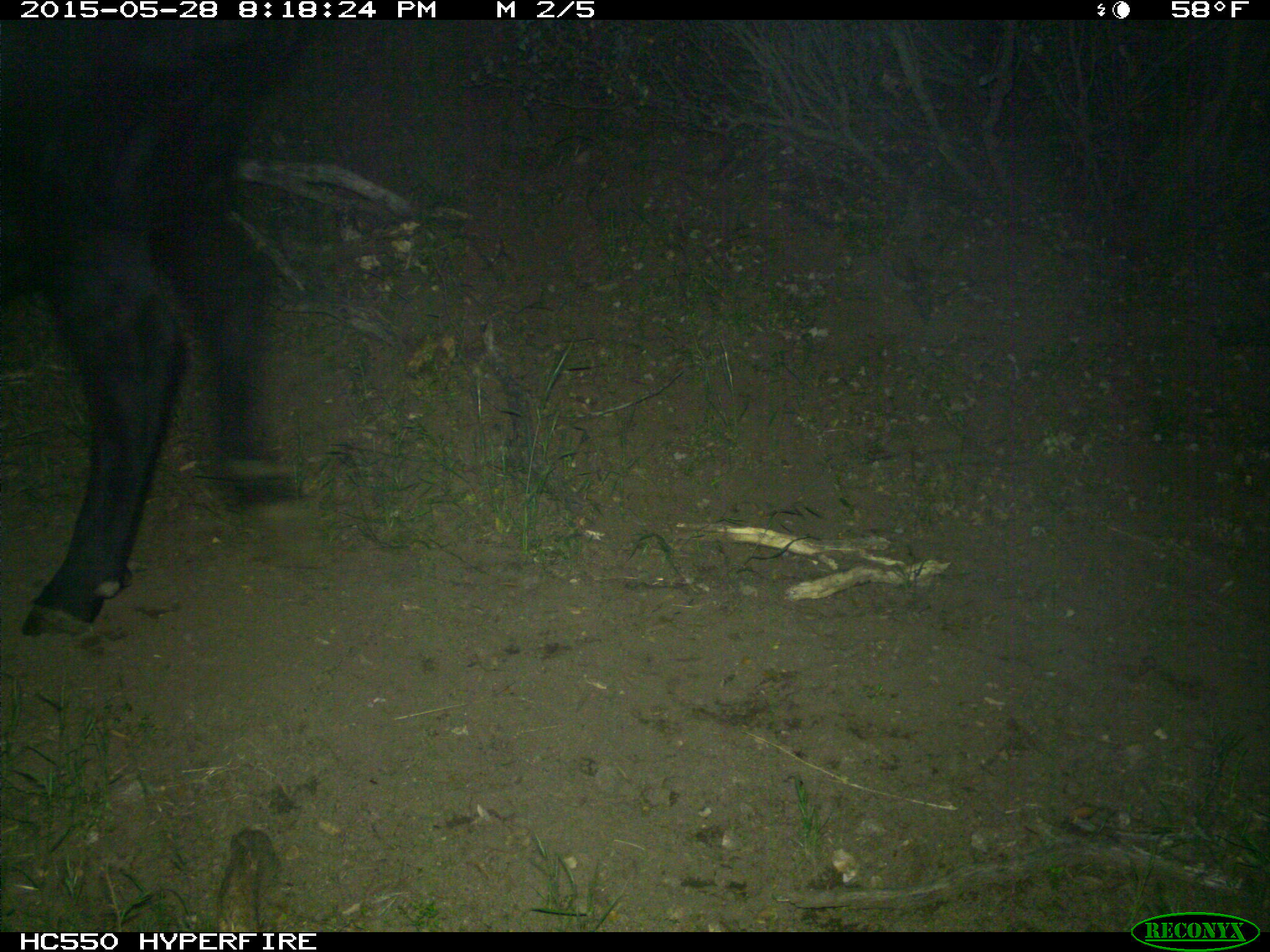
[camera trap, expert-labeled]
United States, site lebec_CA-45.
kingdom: Animalia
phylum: Chordata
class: Mammalia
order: Artiodactyla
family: Bovidae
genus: Bos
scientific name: Bos taurus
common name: domestic cow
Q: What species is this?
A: Bos taurus (domestic cow).